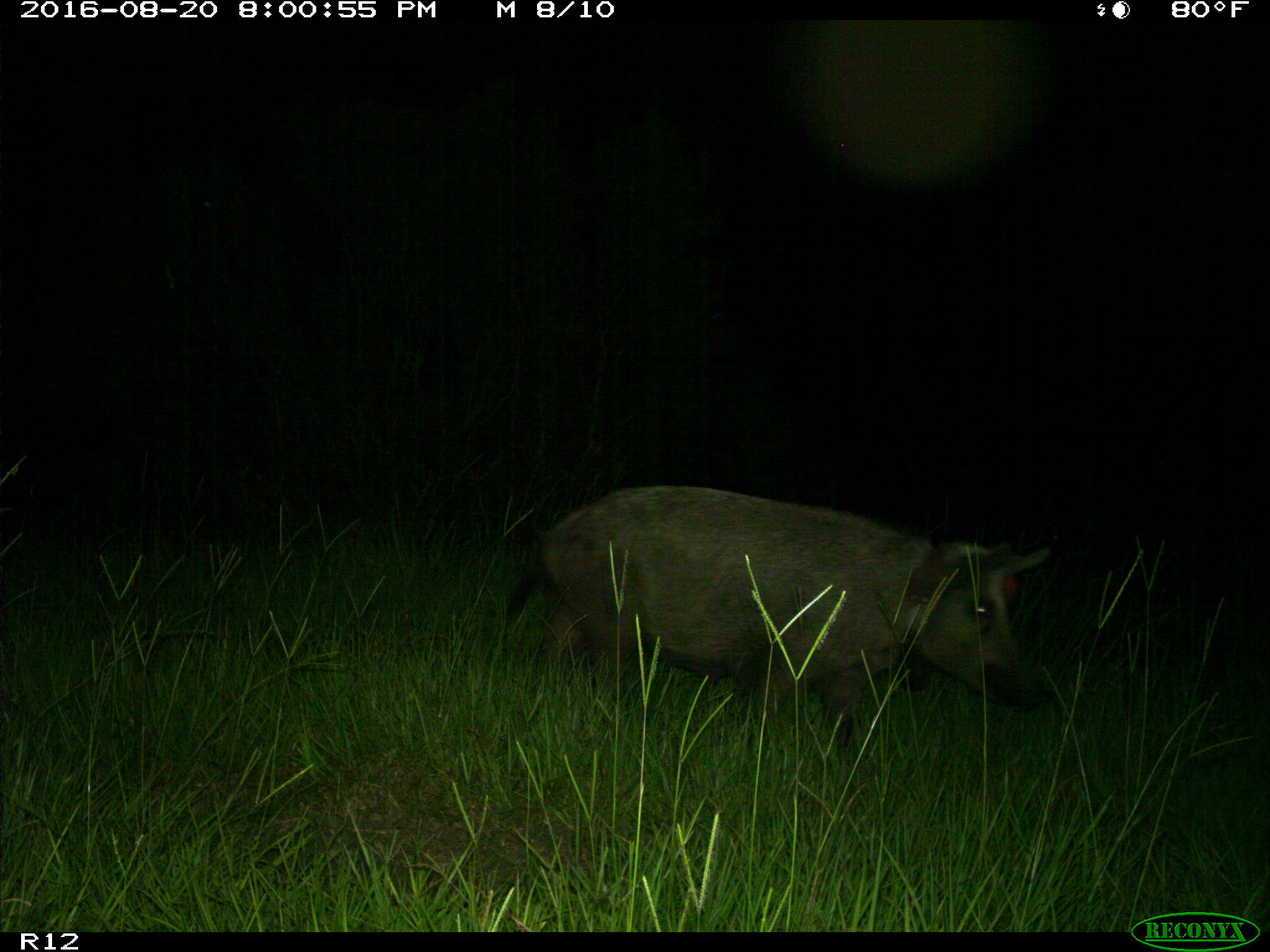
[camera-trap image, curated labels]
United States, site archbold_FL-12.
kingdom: Animalia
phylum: Chordata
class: Mammalia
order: Artiodactyla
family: Suidae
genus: Sus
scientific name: Sus scrofa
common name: wild boar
Sus scrofa (wild boar).